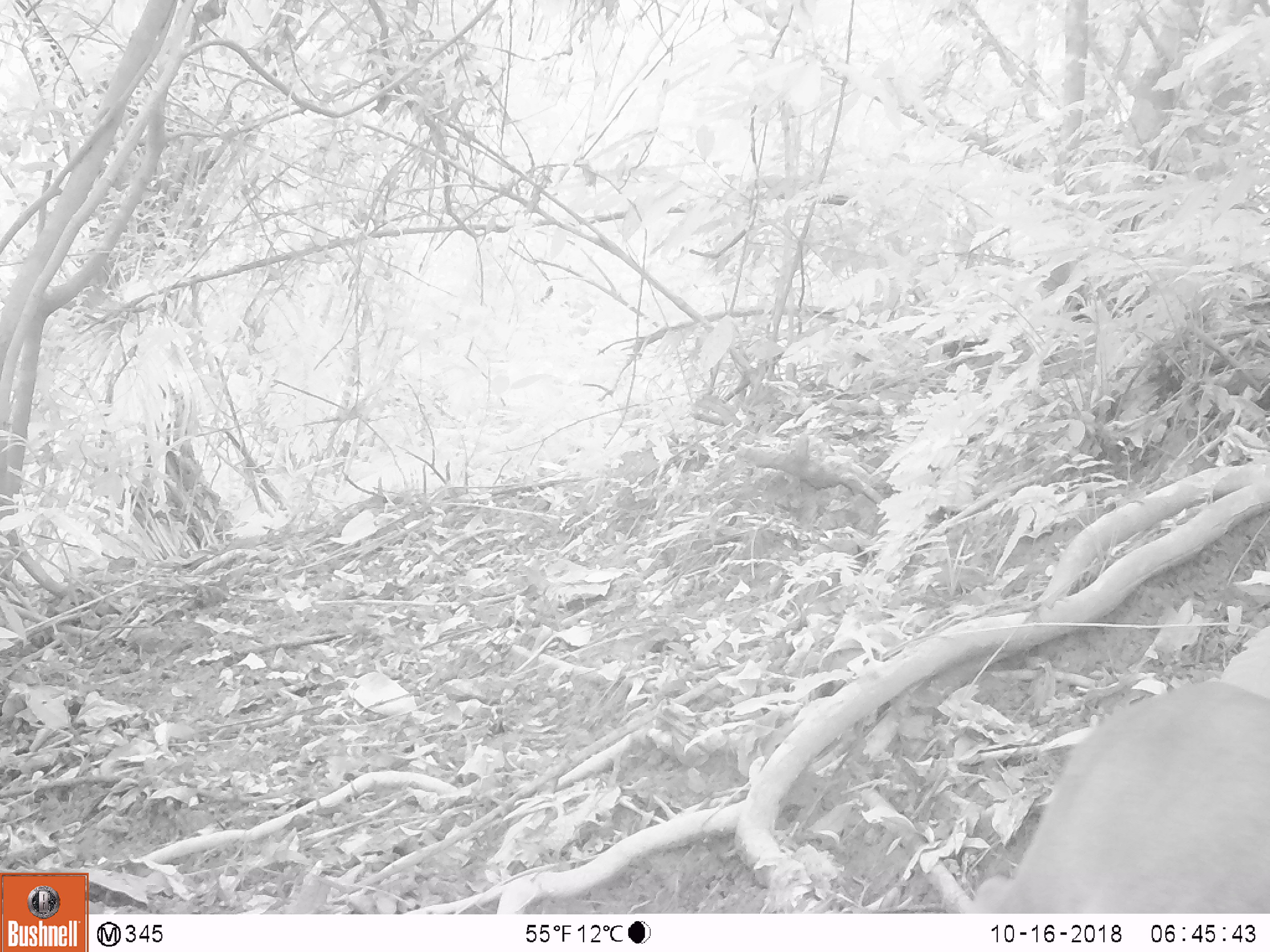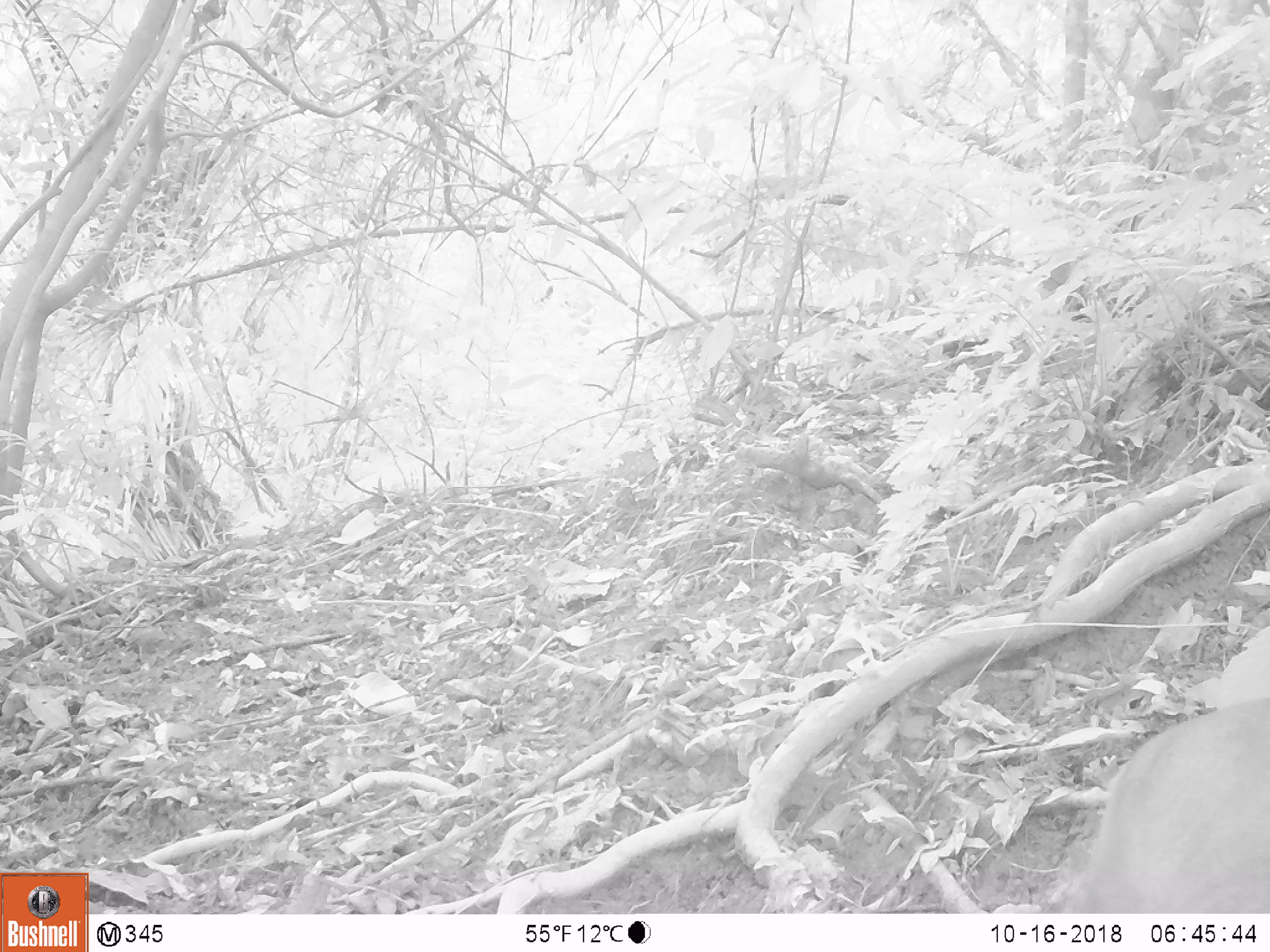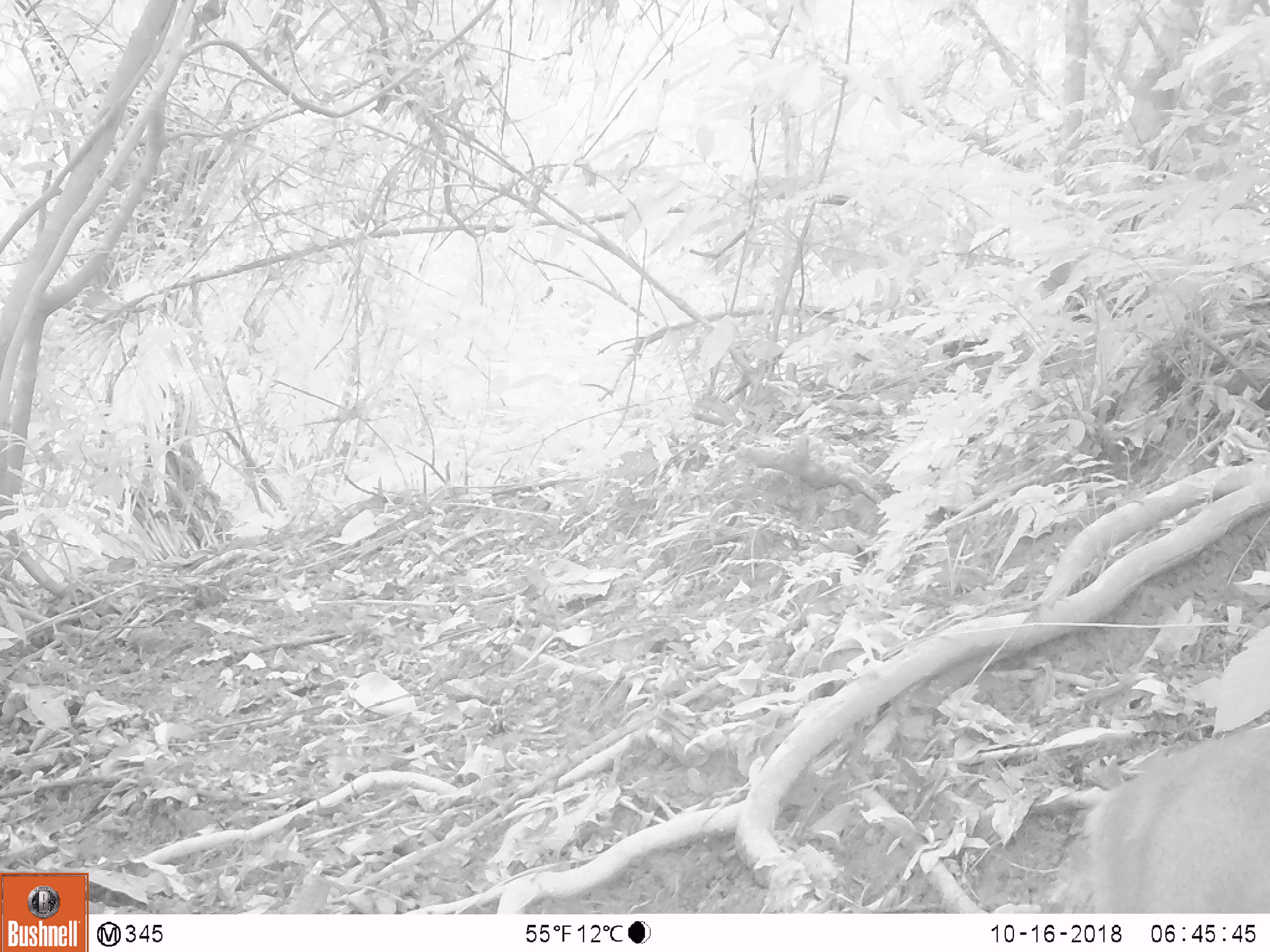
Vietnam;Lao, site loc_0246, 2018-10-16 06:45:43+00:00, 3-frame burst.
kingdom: Animalia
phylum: Chordata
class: Mammalia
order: Artiodactyla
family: Cervidae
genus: Muntiacus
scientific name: Muntiacus vuquangensis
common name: large-antlered muntjac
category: large antlered muntjac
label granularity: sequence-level